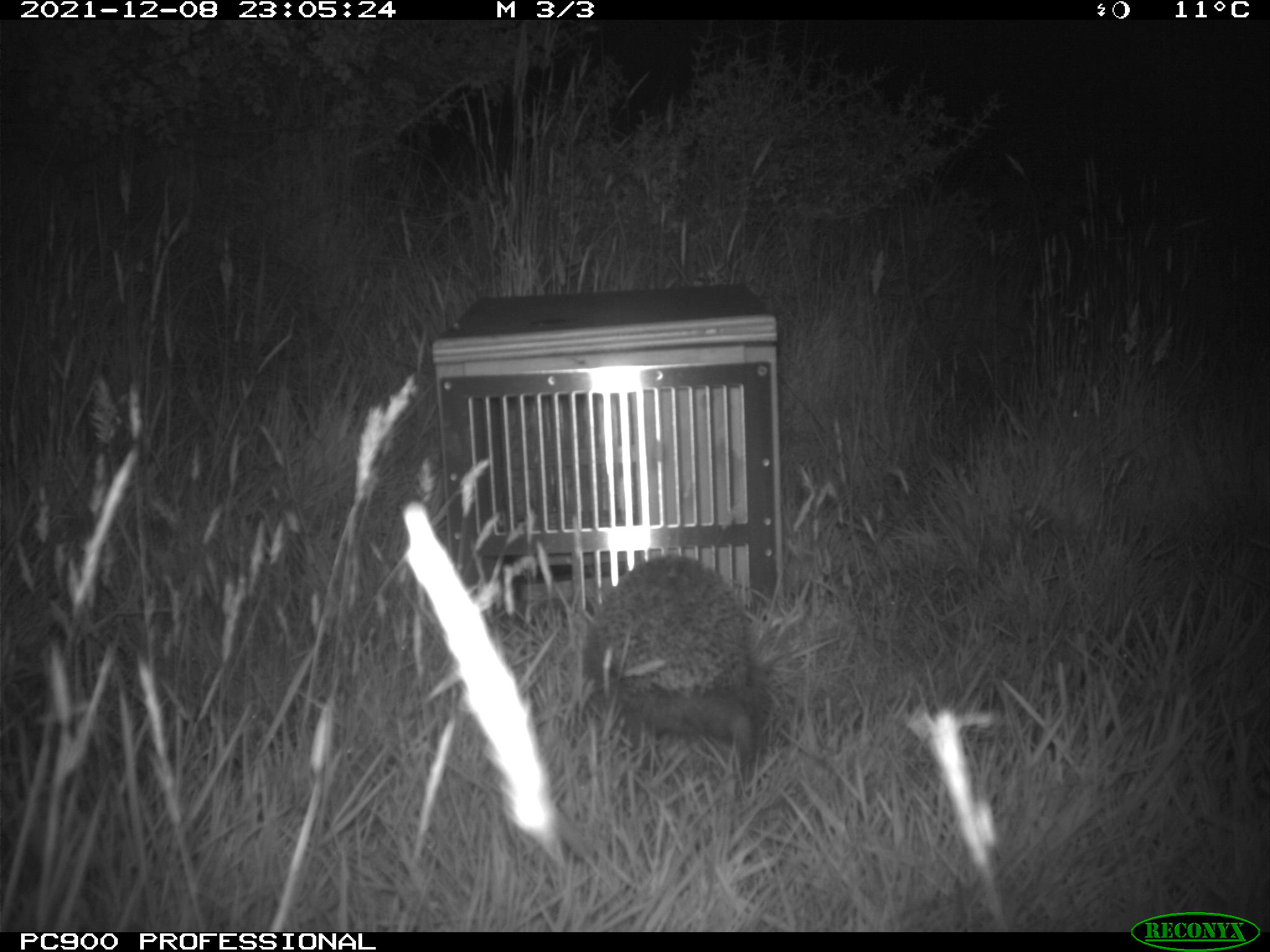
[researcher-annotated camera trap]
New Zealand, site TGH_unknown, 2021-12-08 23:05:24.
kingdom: Animalia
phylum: Chordata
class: Mammalia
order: Eulipotyphla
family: Erinaceidae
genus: Erinaceus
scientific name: Erinaceus europaeus europaeus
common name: european hedgehog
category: hedgehog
Hedgehog (european hedgehog) (Erinaceus europaeus europaeus).